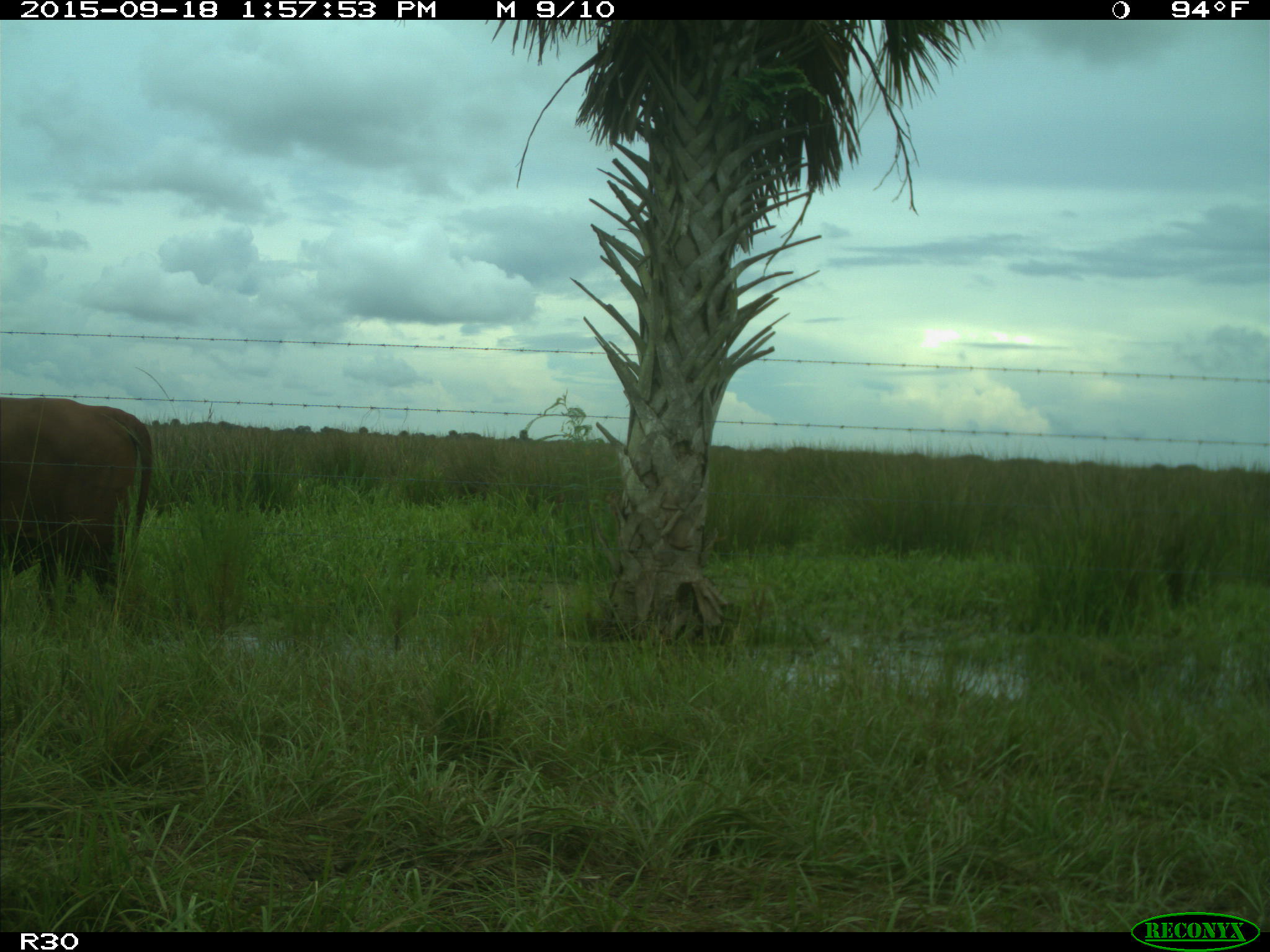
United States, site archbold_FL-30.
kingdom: Animalia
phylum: Chordata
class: Mammalia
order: Artiodactyla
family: Bovidae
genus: Bos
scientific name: Bos taurus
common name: domestic cow